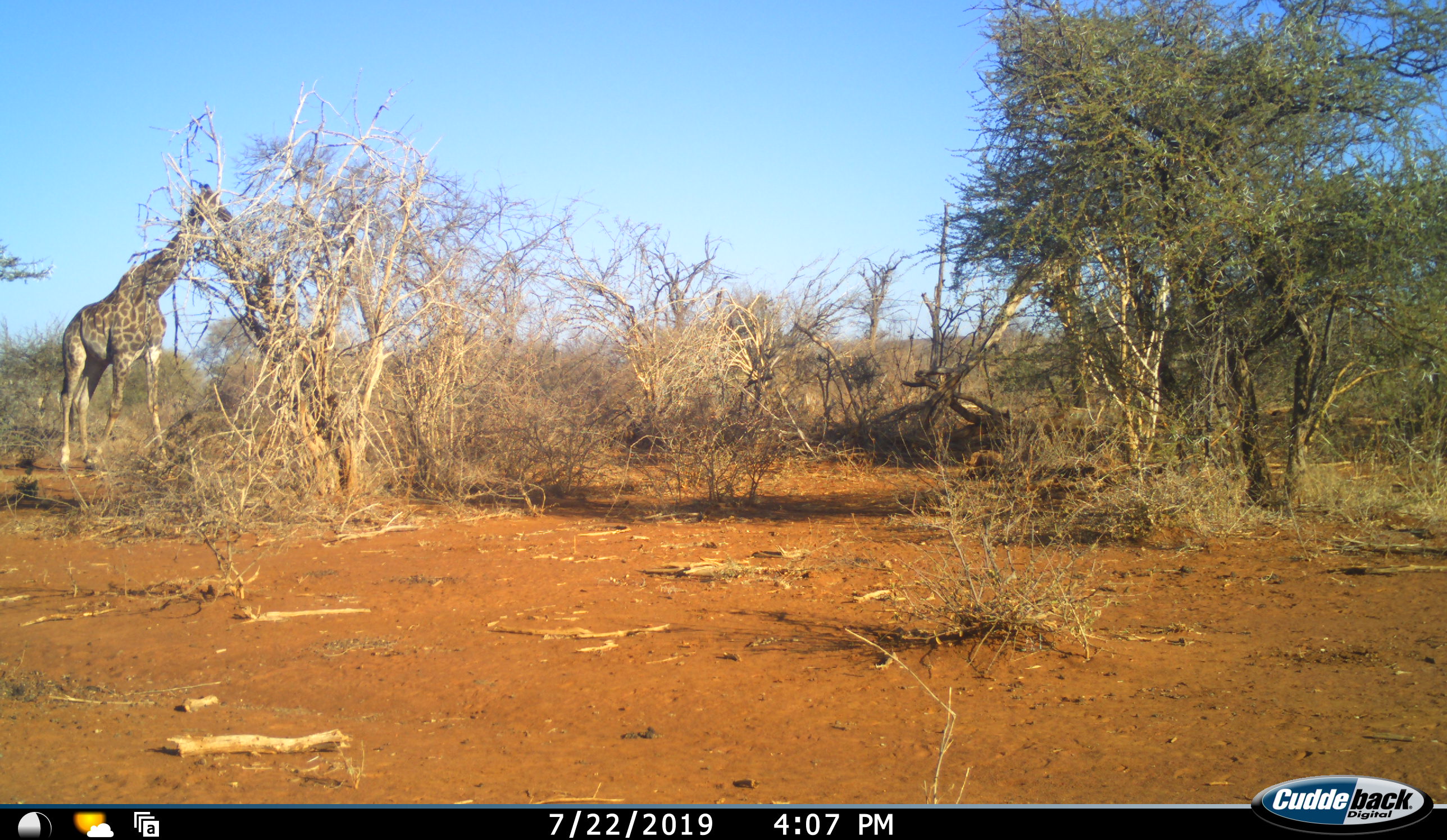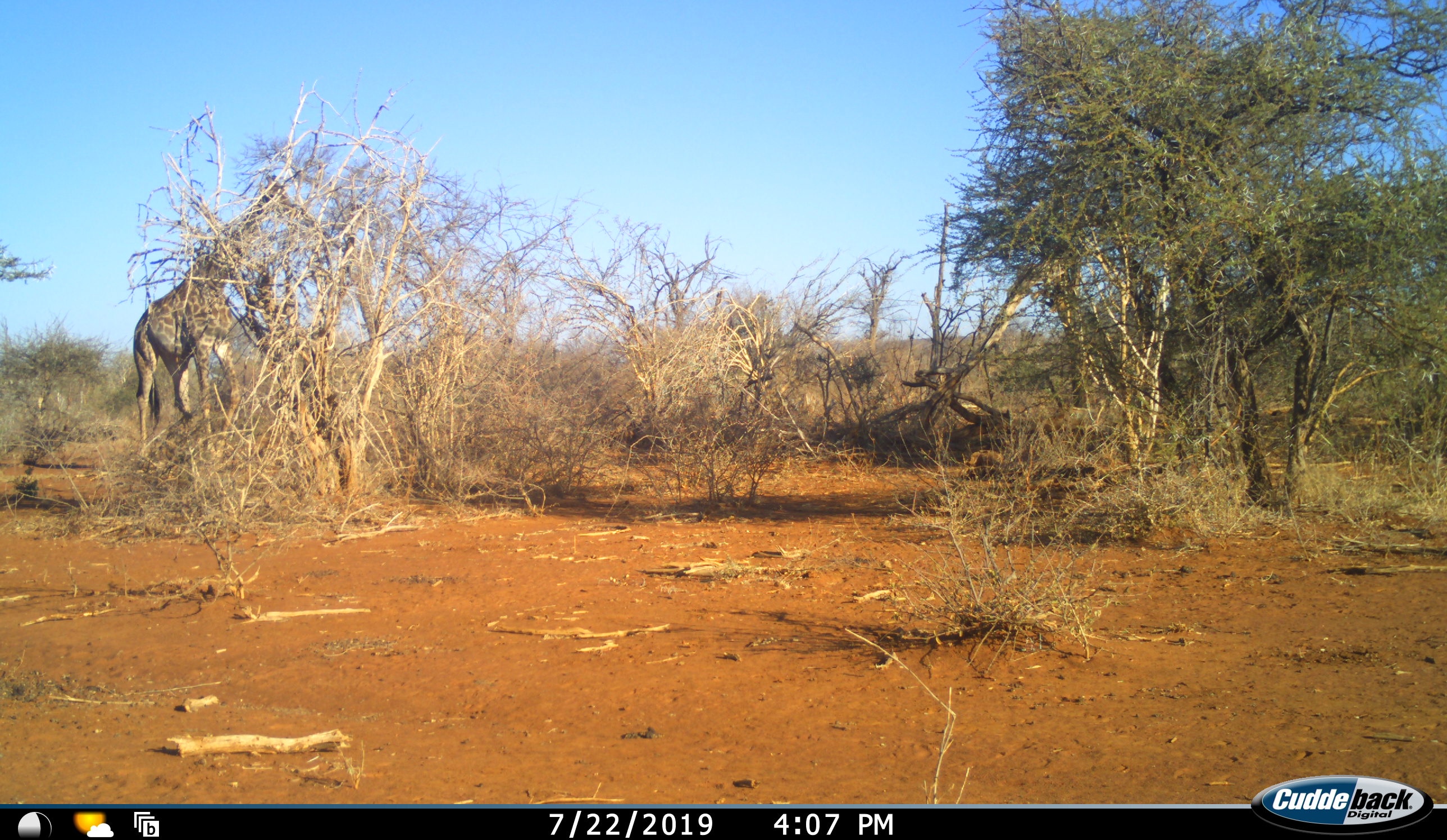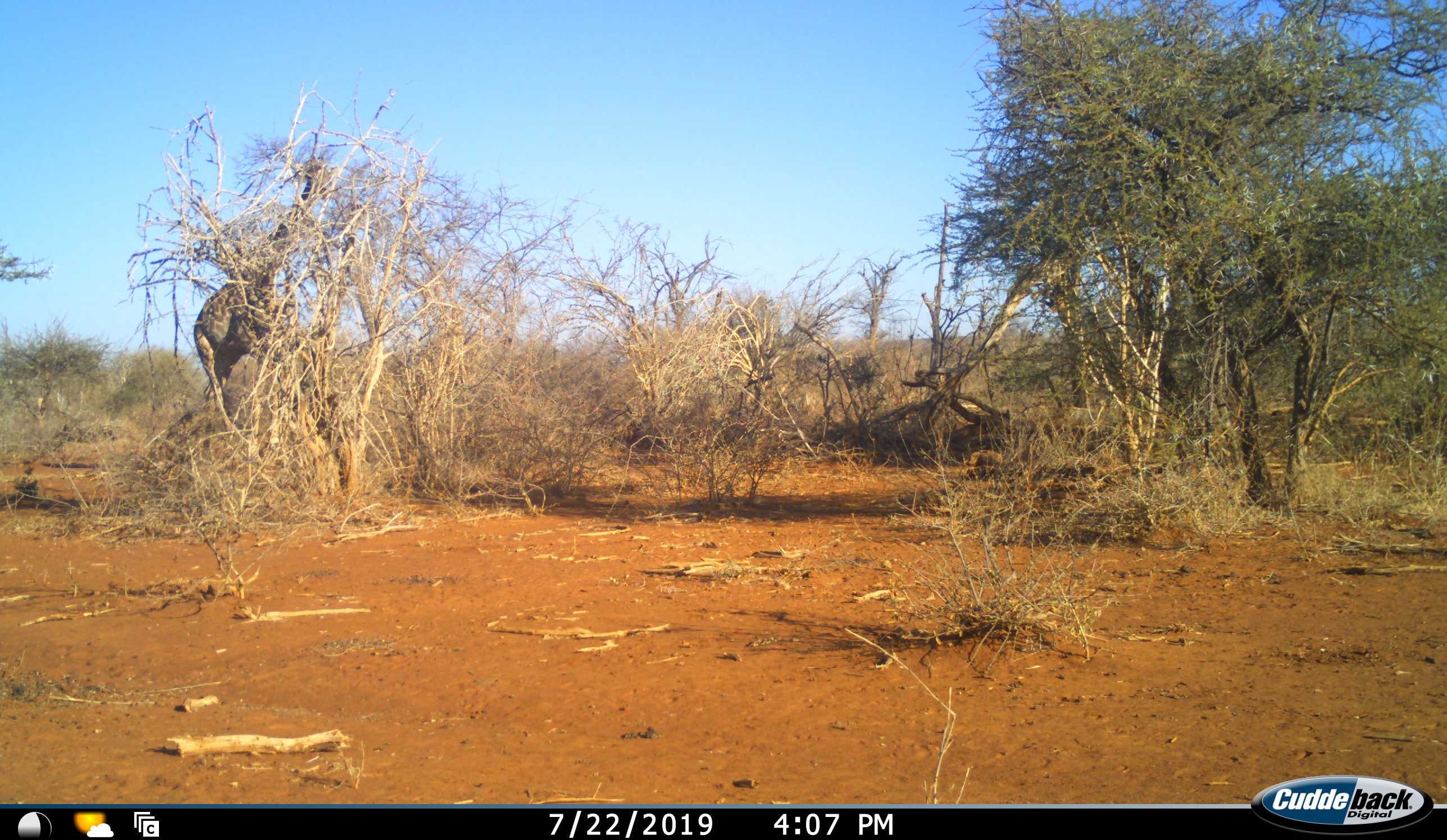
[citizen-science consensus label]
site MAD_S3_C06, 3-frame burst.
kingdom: Animalia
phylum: Chordata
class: Mammalia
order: Artiodactyla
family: Giraffidae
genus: Giraffa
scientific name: Giraffa camelopardalis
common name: giraffe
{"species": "giraffe (Giraffa camelopardalis)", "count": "1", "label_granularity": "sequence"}